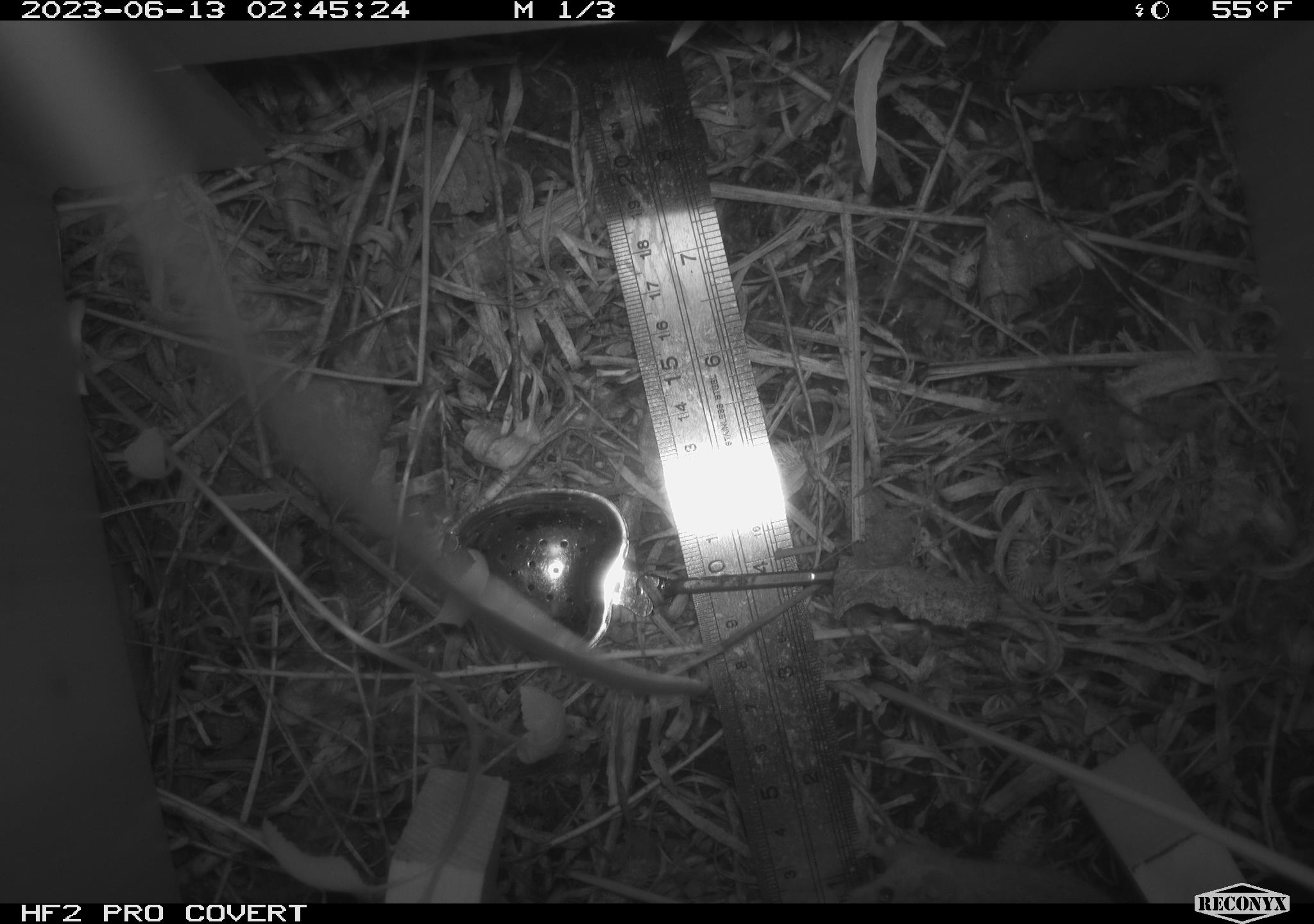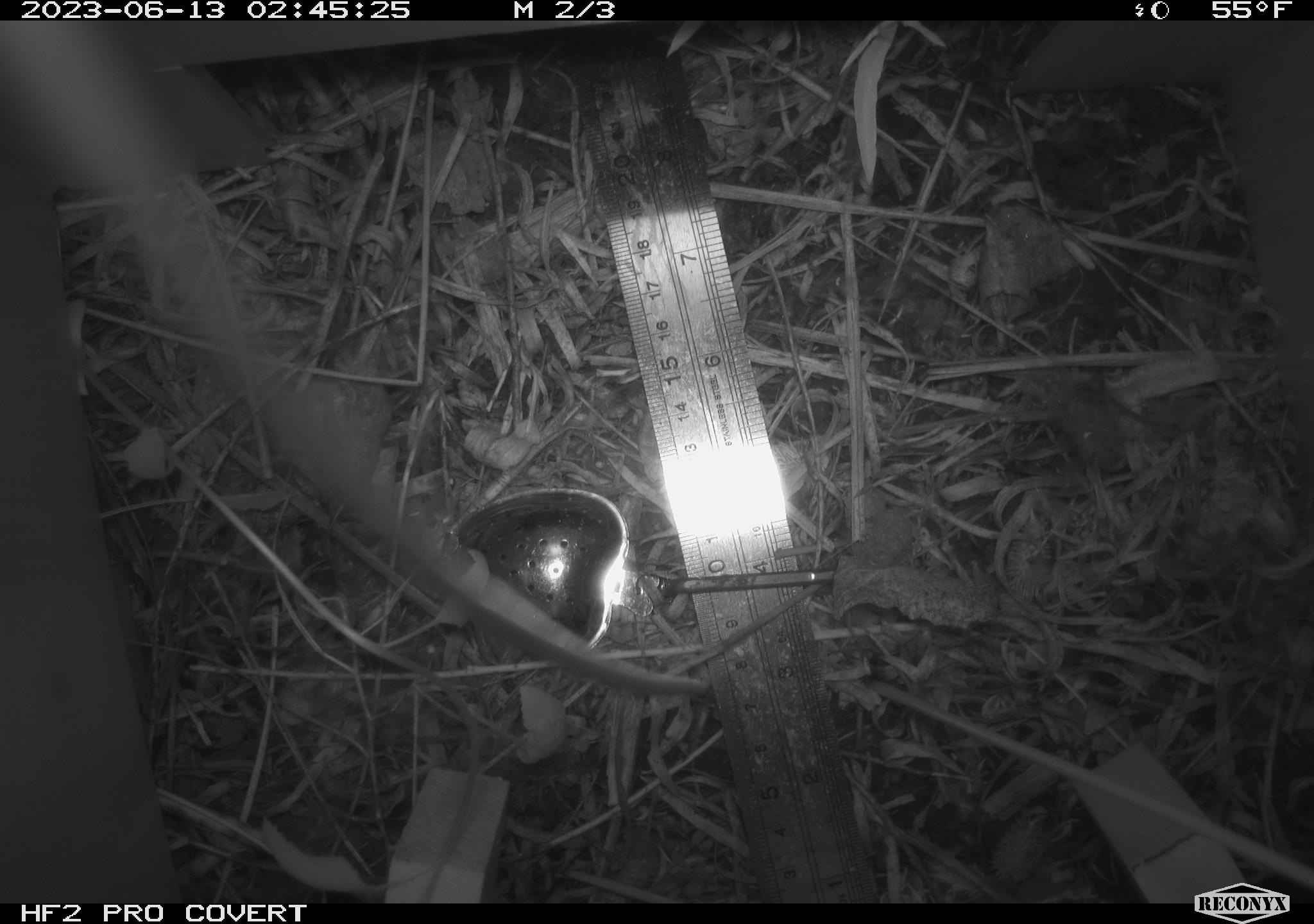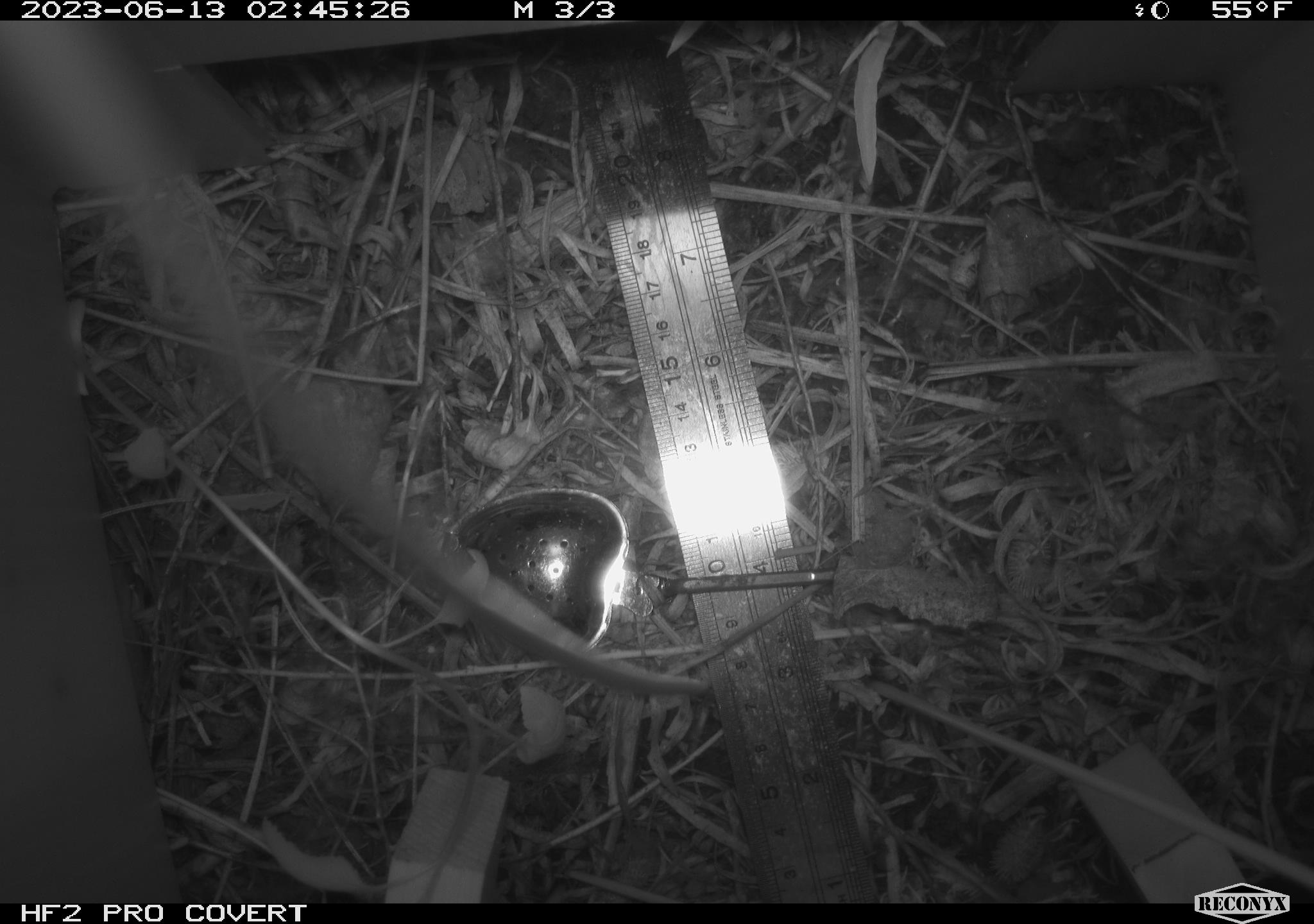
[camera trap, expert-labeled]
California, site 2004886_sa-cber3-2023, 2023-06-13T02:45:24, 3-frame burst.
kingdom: Animalia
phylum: Chordata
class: Mammalia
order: Rodentia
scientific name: Rodentia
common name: mouse species